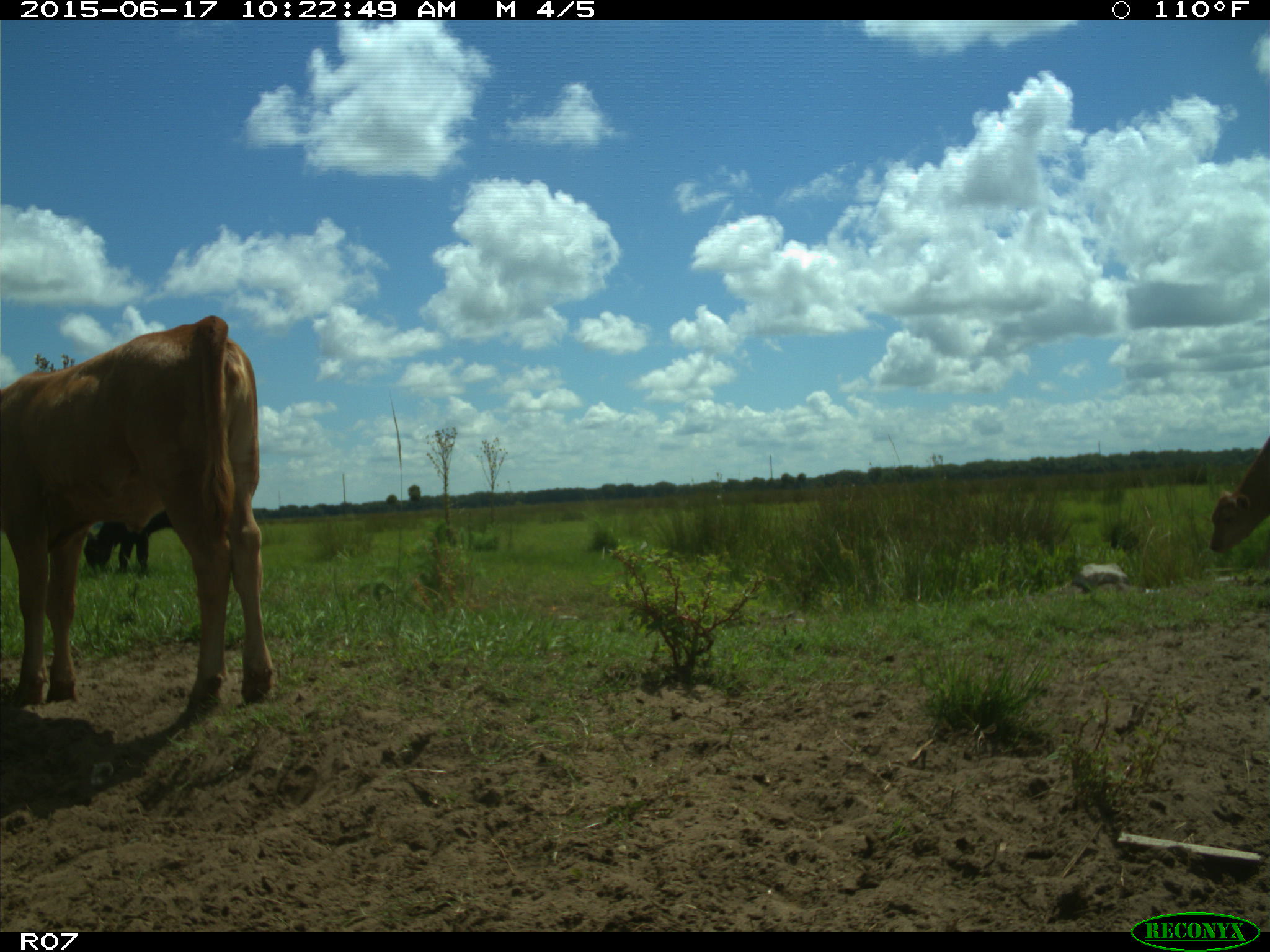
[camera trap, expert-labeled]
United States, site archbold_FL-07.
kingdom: Animalia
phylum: Chordata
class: Mammalia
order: Artiodactyla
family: Bovidae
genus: Bos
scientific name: Bos taurus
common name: domestic cow